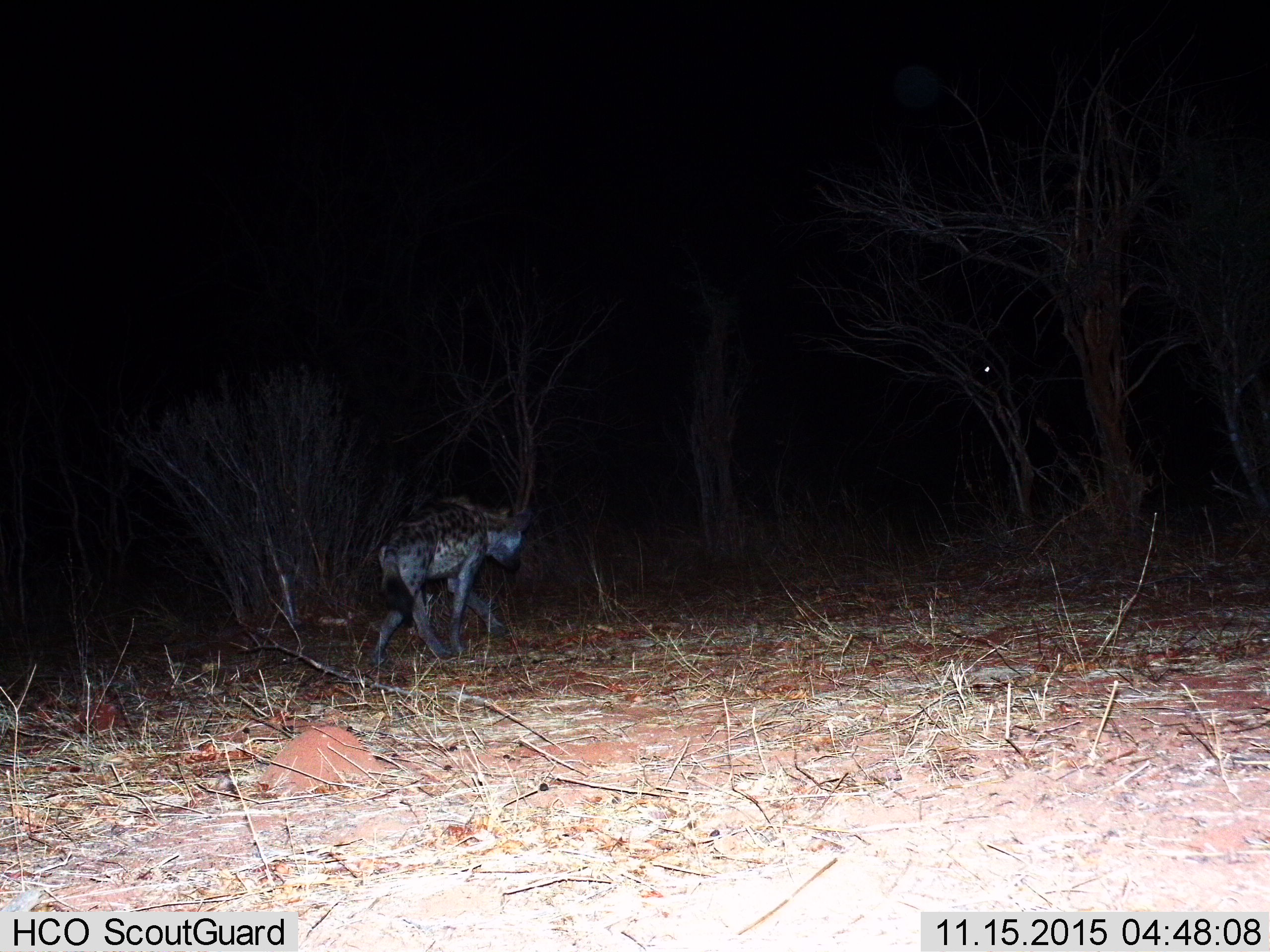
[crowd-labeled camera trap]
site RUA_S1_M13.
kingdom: Animalia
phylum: Chordata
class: Mammalia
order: Carnivora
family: Hyaenidae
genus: Crocuta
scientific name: Crocuta crocuta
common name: spotted hyena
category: hyenaspotted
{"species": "hyenaspotted (spotted hyena) (Crocuta crocuta)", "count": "1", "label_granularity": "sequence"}